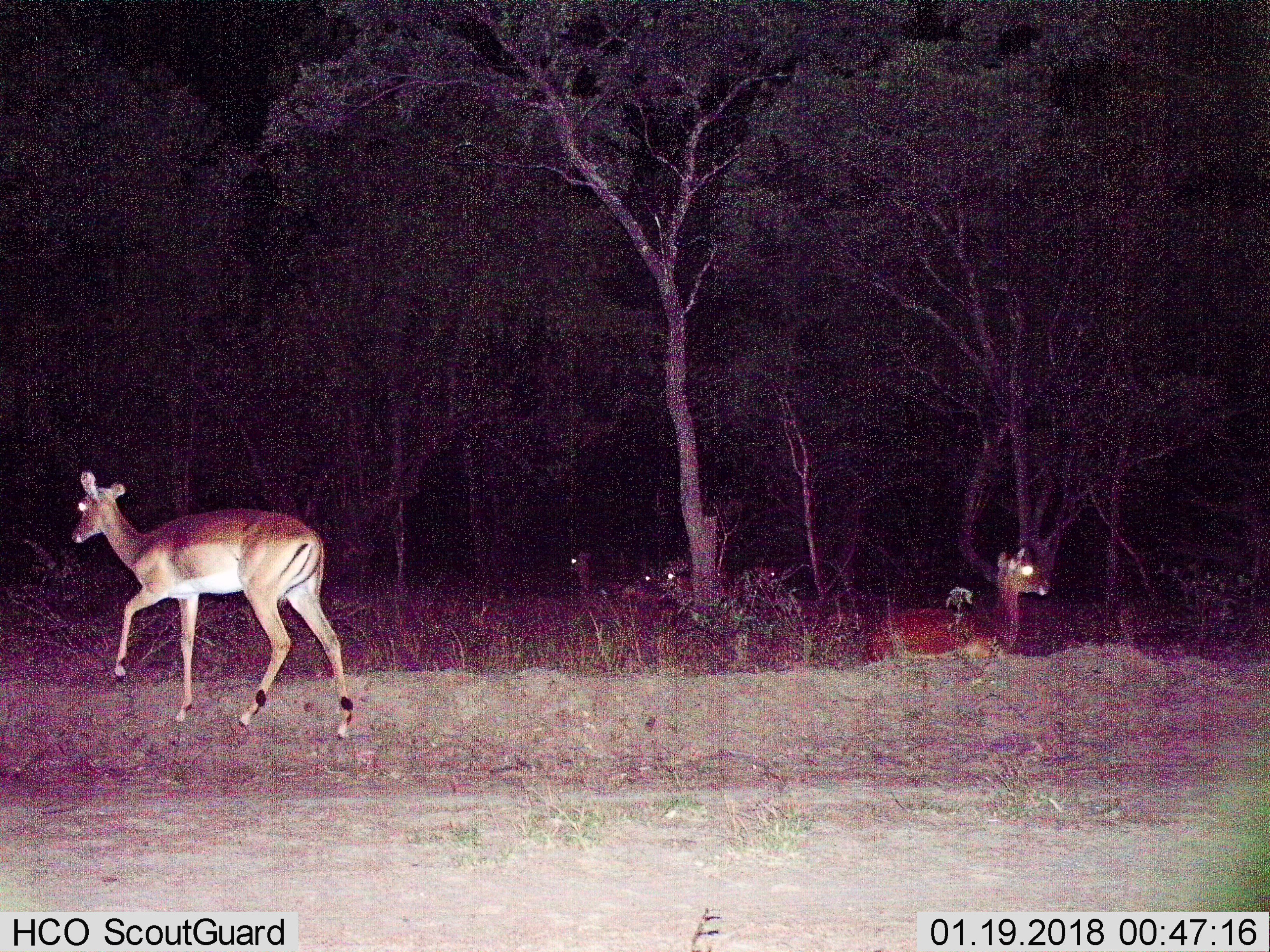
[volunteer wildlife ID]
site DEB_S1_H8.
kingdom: Animalia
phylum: Chordata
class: Mammalia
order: Artiodactyla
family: Bovidae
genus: Aepyceros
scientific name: Aepyceros melampus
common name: impala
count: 6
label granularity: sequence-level